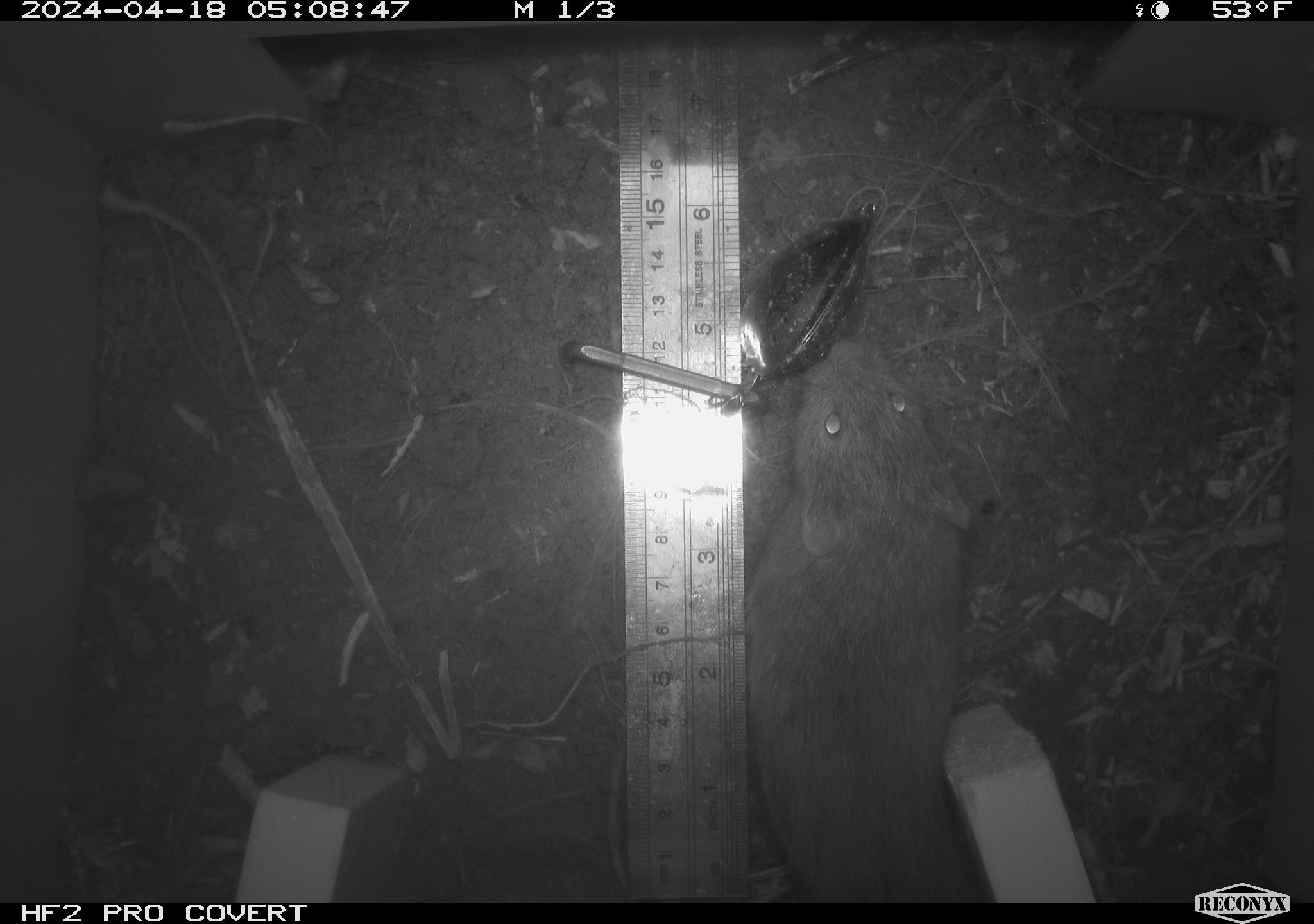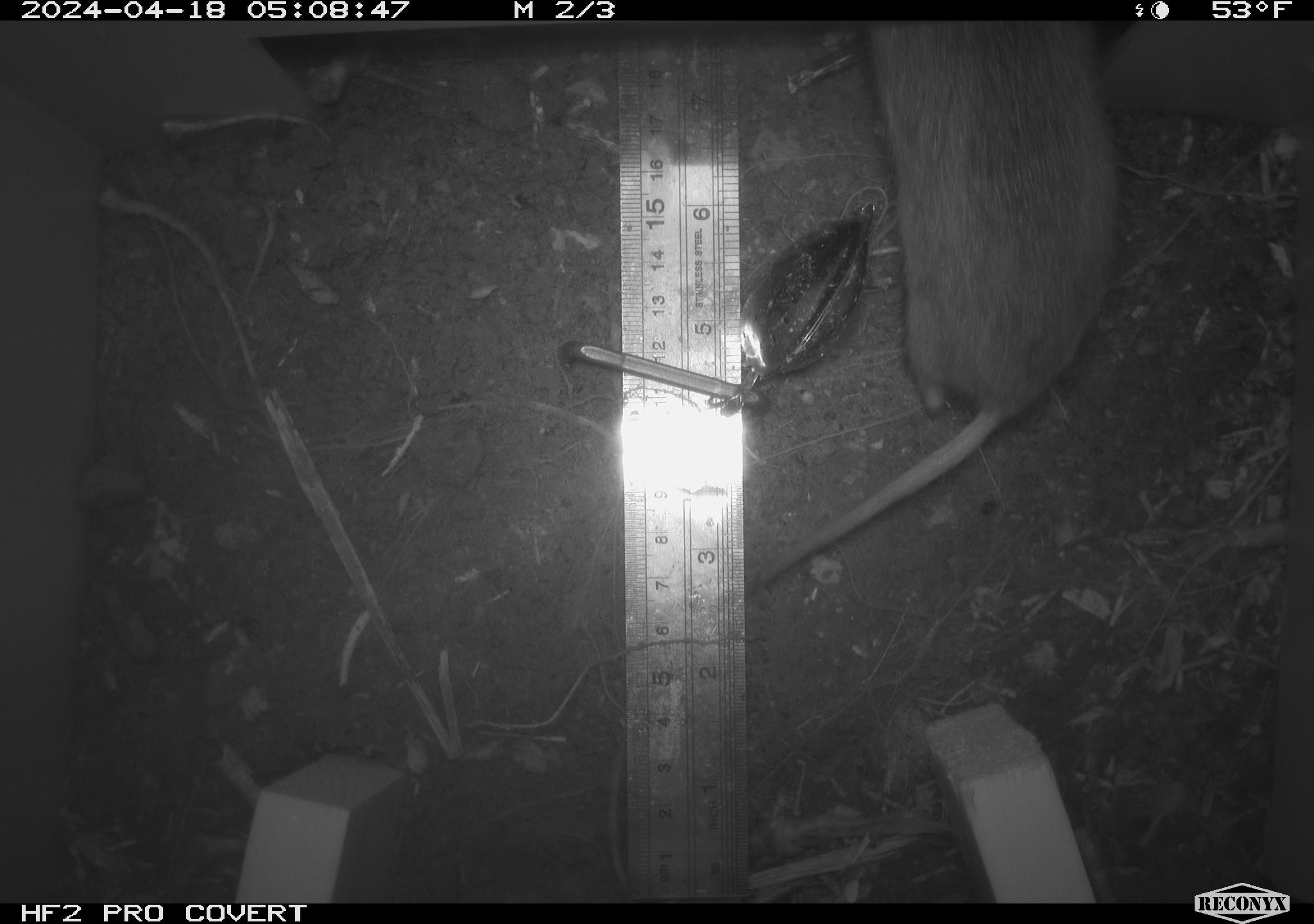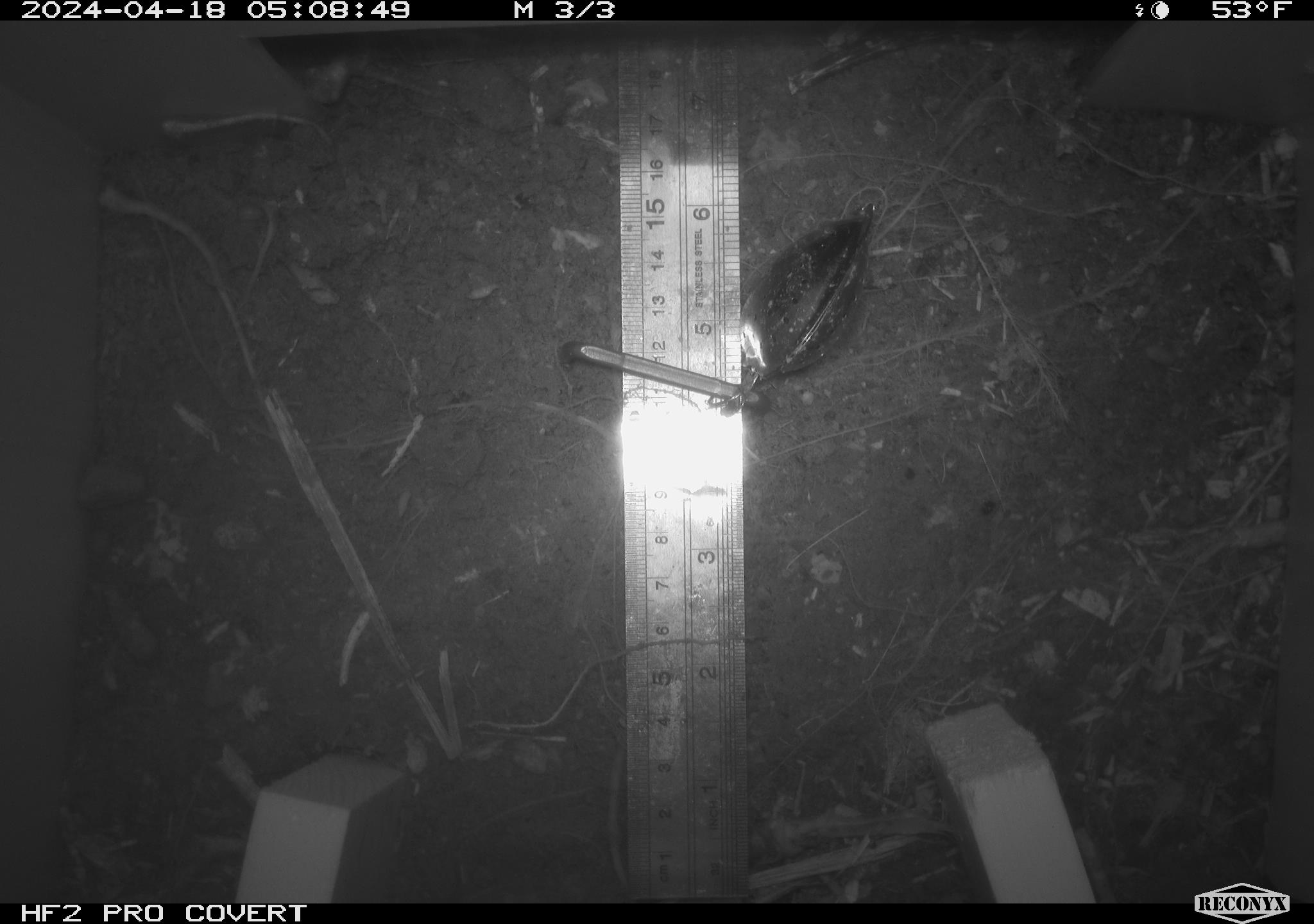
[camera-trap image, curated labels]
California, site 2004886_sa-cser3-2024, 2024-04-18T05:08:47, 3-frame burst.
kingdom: Animalia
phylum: Chordata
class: Mammalia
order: Rodentia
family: Cricetidae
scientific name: Cricetidae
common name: hamsters, voles, lemmings, and allies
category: cricetidae family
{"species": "cricetidae family (hamsters, voles, lemmings, and allies) (Cricetidae)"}